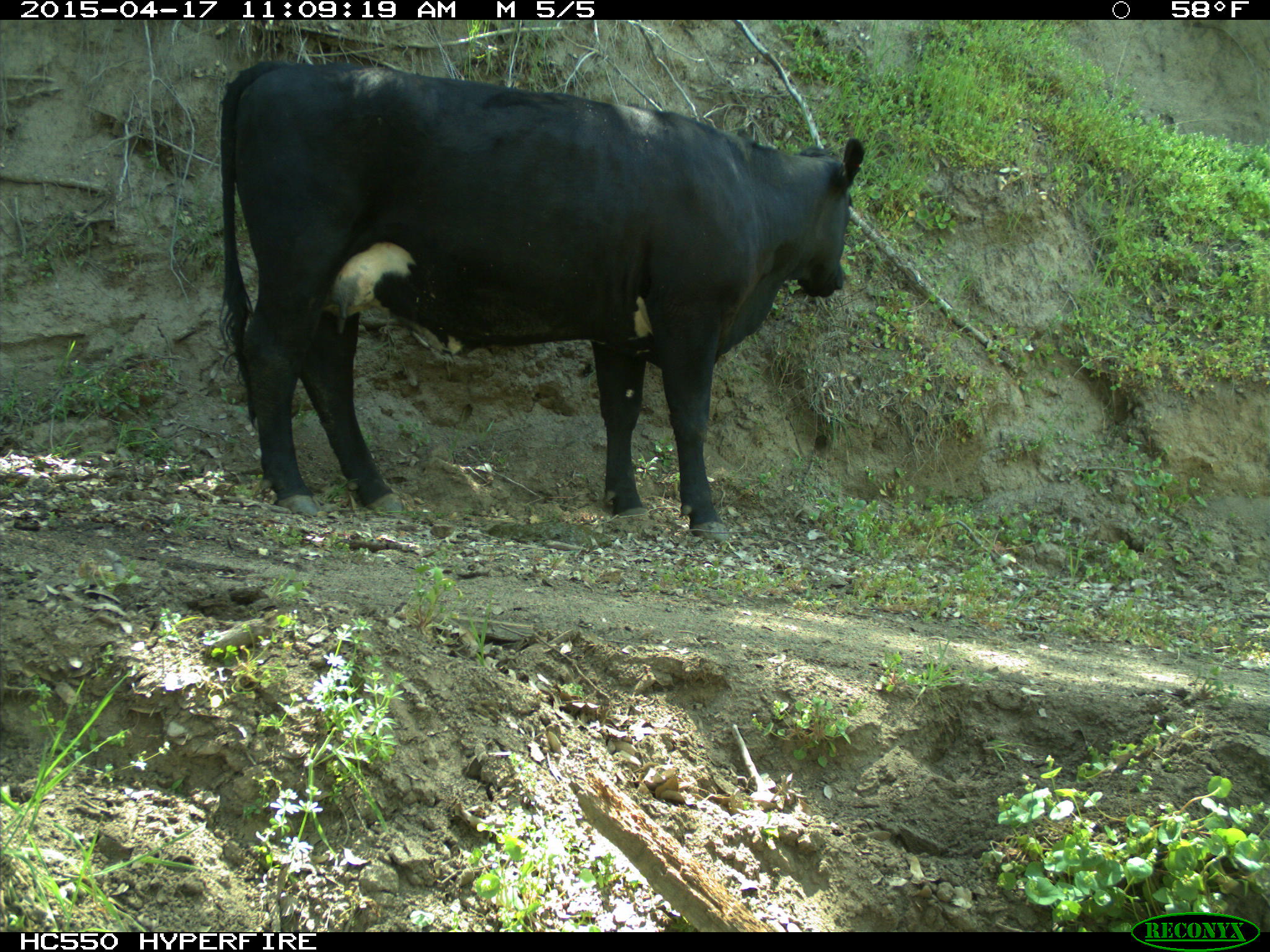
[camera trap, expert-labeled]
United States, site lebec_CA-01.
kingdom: Animalia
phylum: Chordata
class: Mammalia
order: Artiodactyla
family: Bovidae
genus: Bos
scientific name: Bos taurus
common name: domestic cow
Bos taurus (domestic cow).